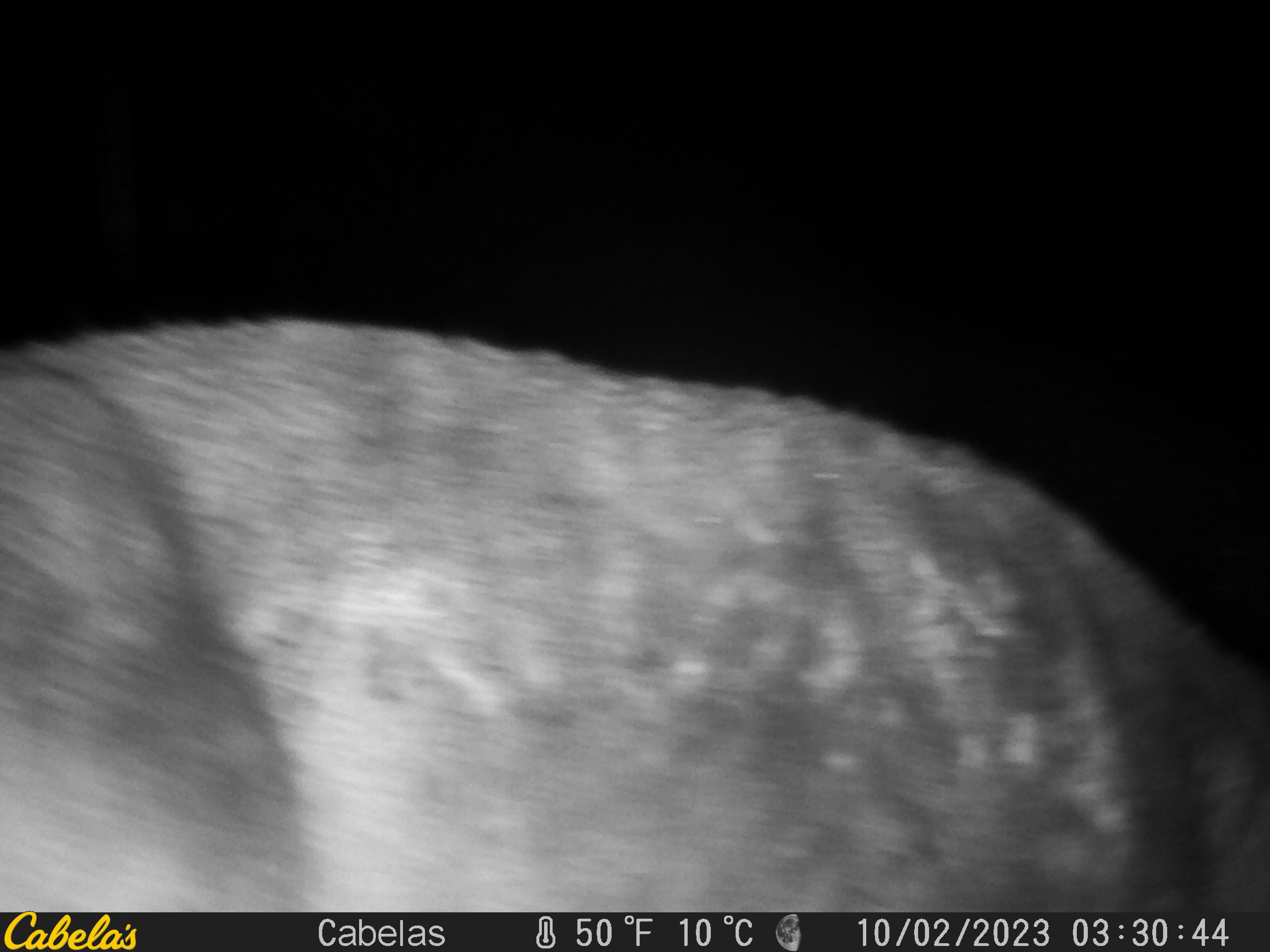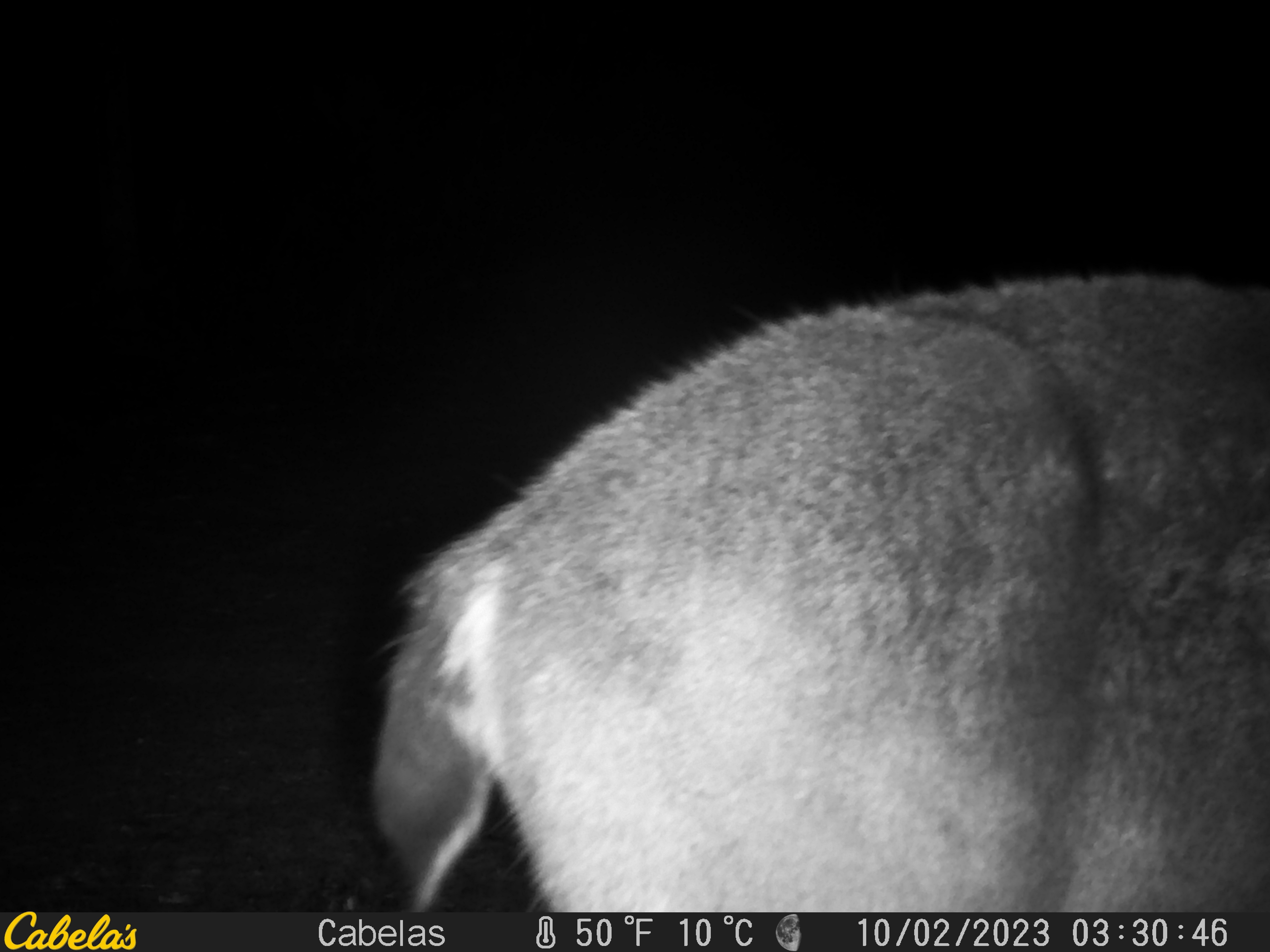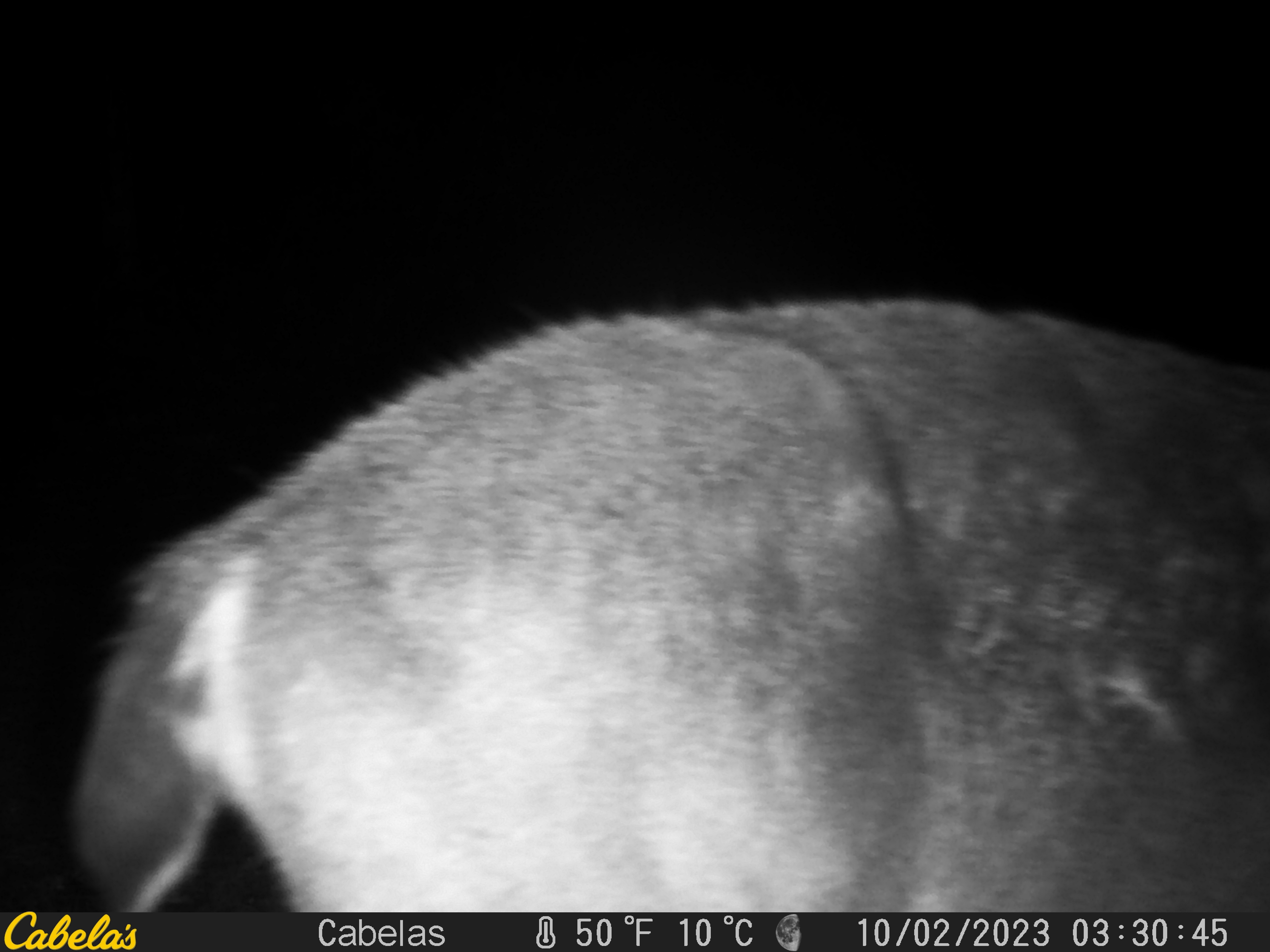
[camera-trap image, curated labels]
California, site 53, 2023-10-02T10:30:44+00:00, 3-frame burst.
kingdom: Animalia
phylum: Chordata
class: Mammalia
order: Artiodactyla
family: Cervidae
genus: Odocoileus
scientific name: Odocoileus hemionus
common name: mule deer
Mule deer (Odocoileus hemionus).